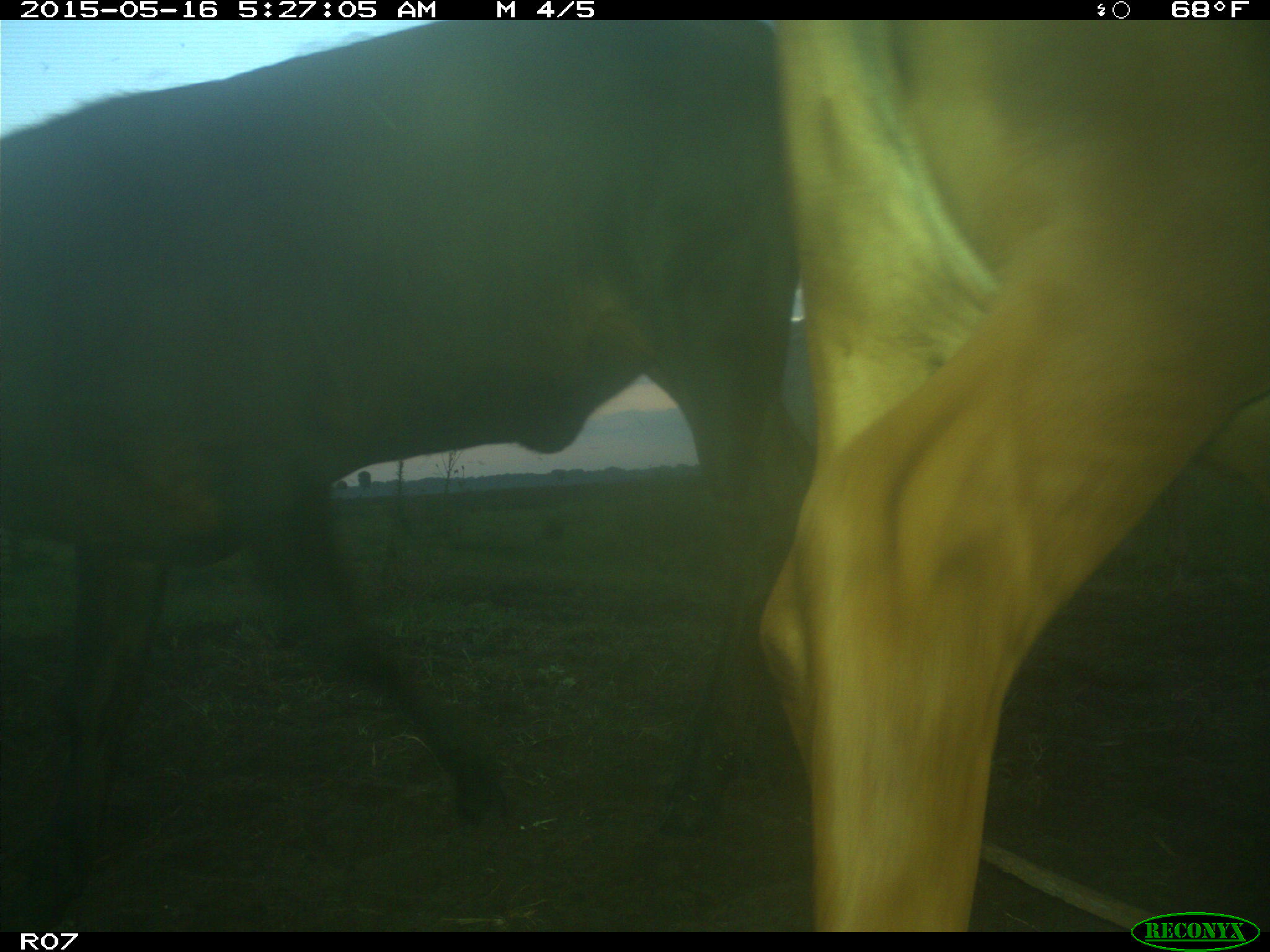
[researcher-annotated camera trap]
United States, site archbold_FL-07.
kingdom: Animalia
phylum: Chordata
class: Mammalia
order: Artiodactyla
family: Bovidae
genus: Bos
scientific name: Bos taurus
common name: domestic cow